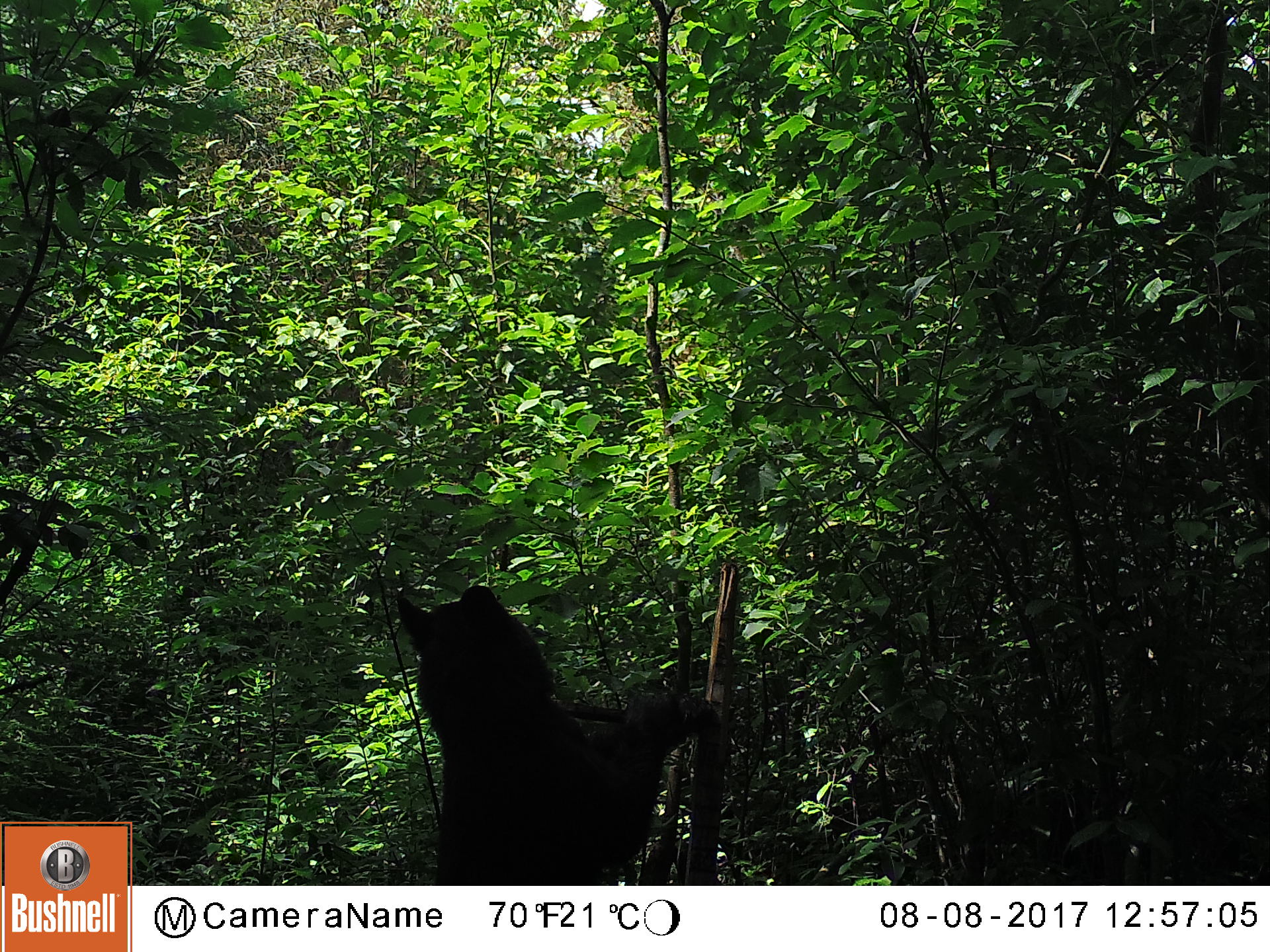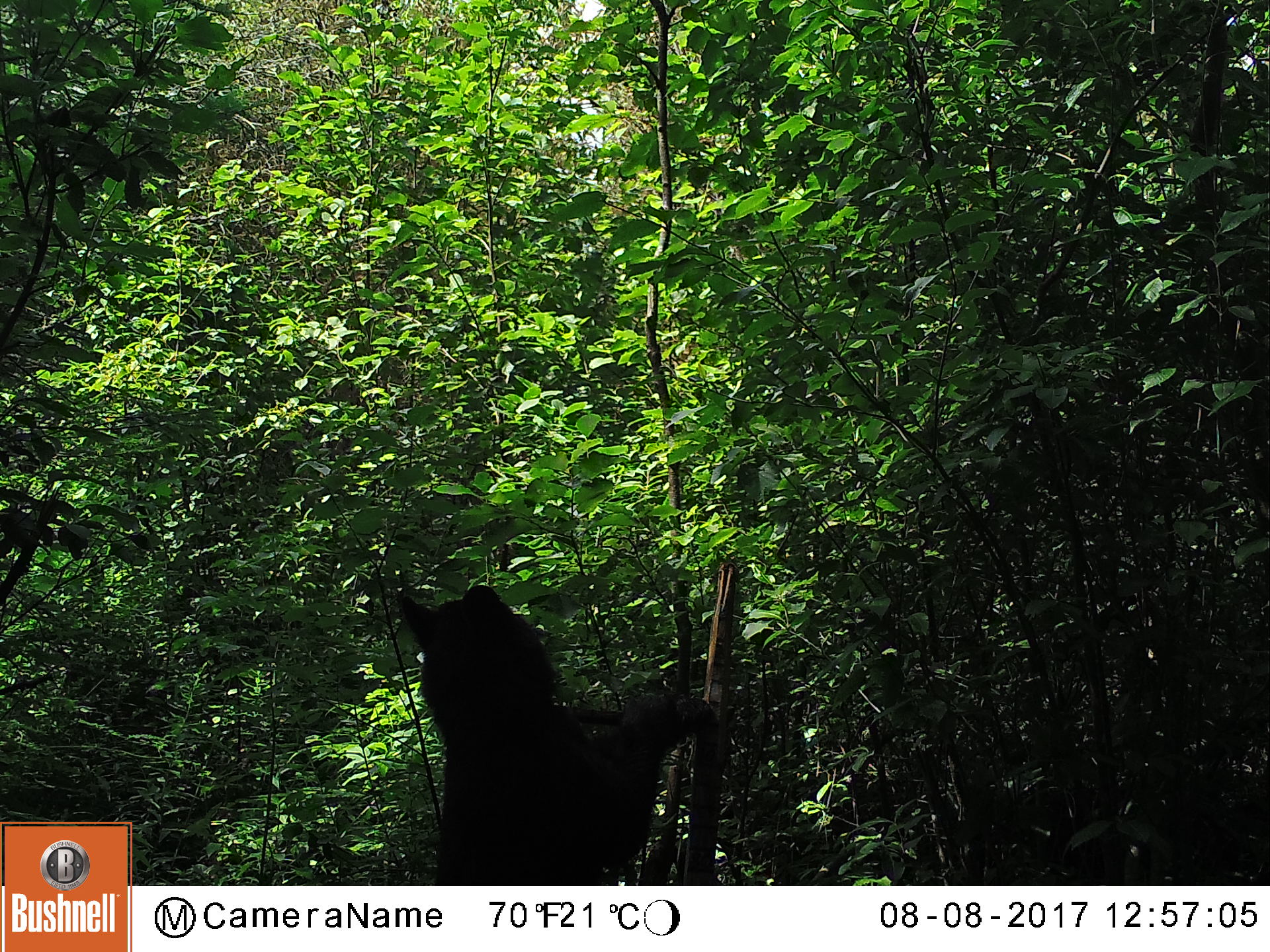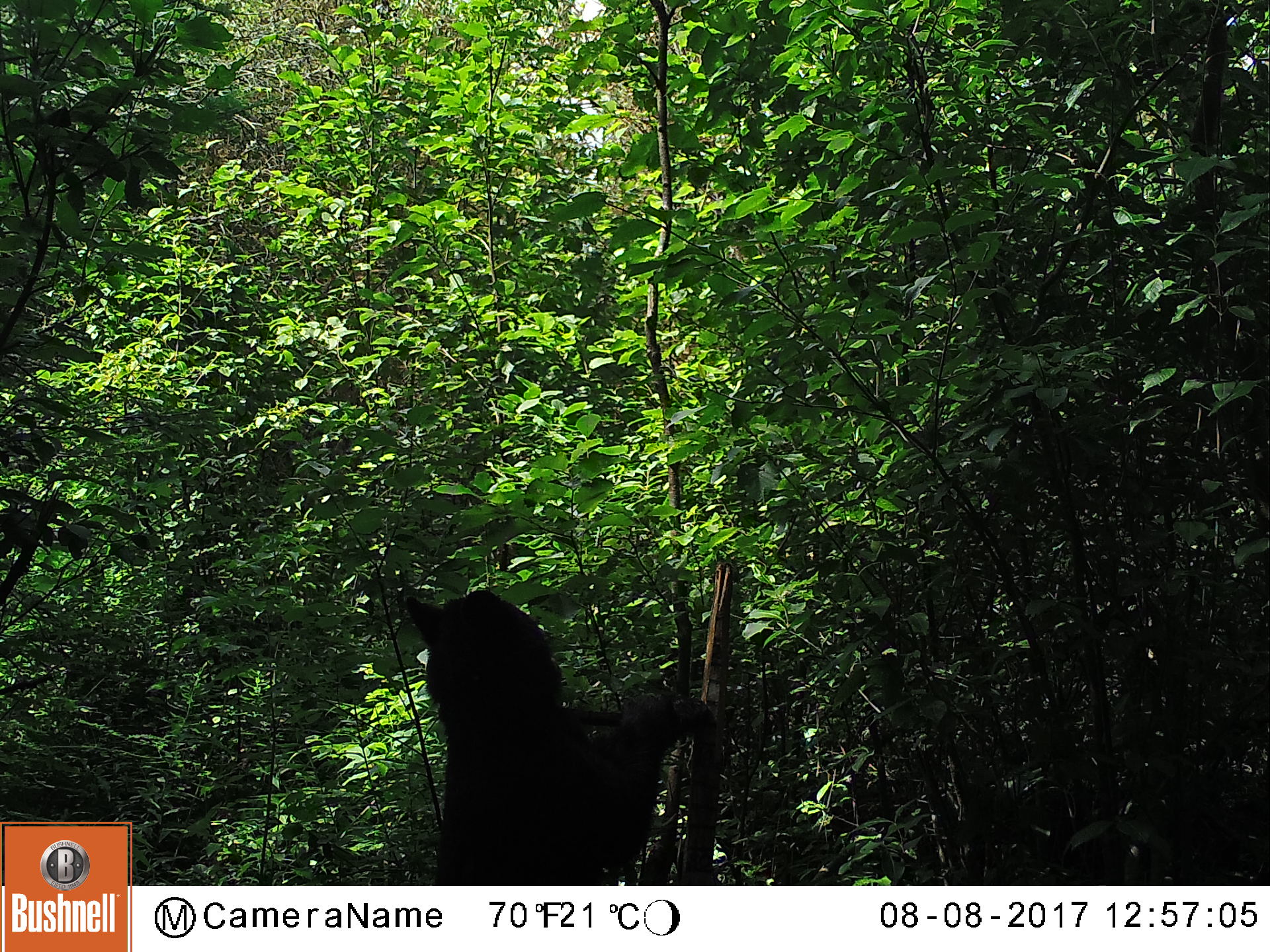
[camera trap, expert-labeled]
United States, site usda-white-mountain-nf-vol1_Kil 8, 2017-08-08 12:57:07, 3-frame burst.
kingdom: Animalia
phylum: Chordata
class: Mammalia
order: Carnivora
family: Ursidae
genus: Ursus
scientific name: Ursus americanus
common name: black bear